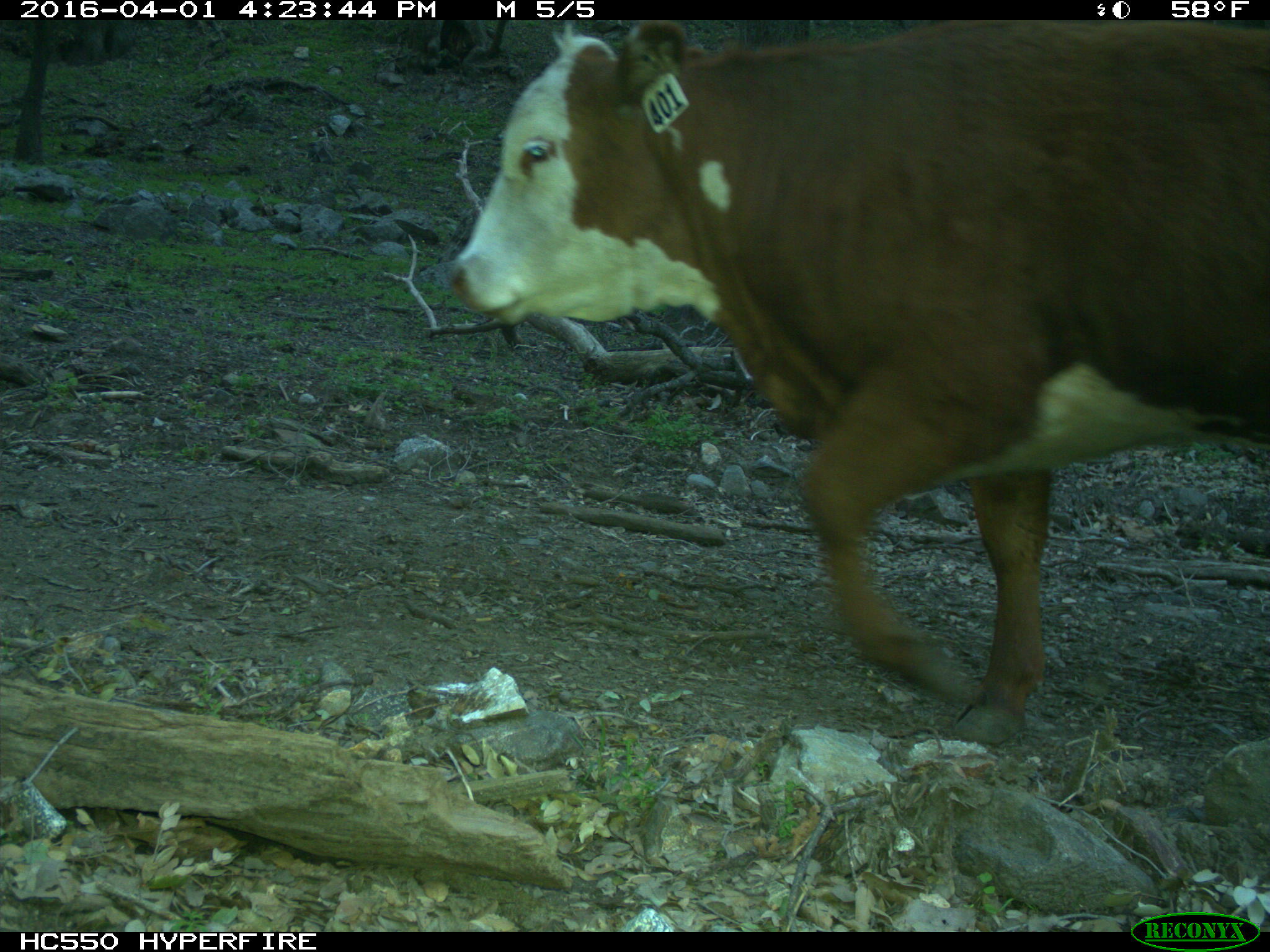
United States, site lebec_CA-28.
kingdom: Animalia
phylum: Chordata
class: Mammalia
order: Artiodactyla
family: Bovidae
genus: Bos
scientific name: Bos taurus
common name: domestic cow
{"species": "Bos taurus (domestic cow)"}